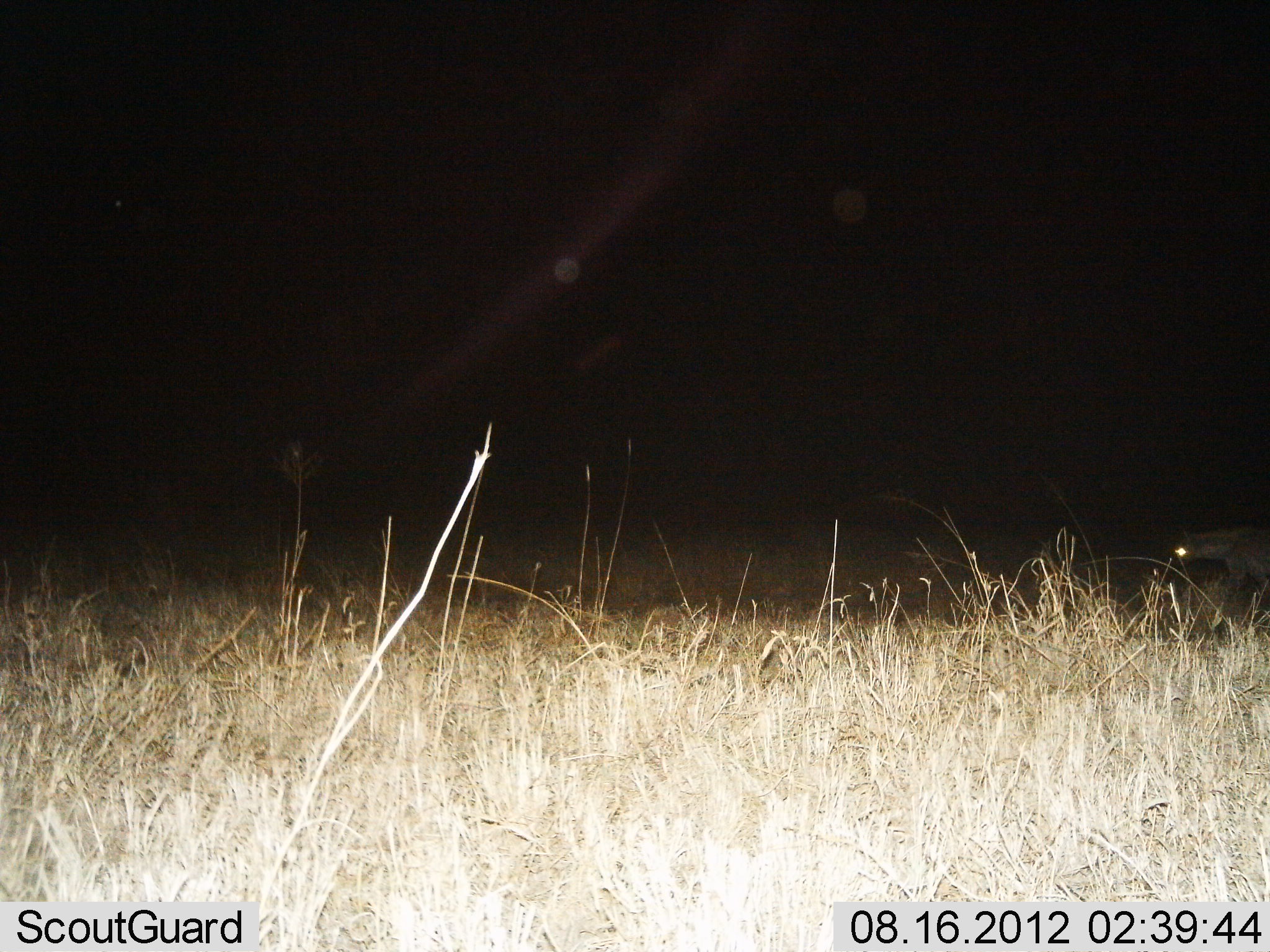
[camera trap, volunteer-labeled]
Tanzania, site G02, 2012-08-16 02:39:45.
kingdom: Animalia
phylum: Chordata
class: Mammalia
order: Carnivora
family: Hyaenidae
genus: Crocuta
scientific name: Crocuta crocuta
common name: spotted hyena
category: hyenaspotted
Hyenaspotted (spotted hyena) (Crocuta crocuta), count 1. Behavior (volunteer vote fractions): standing 10%, resting 0%, moving 90%, interacting 0%. Young present (vote fraction): 0%. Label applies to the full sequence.